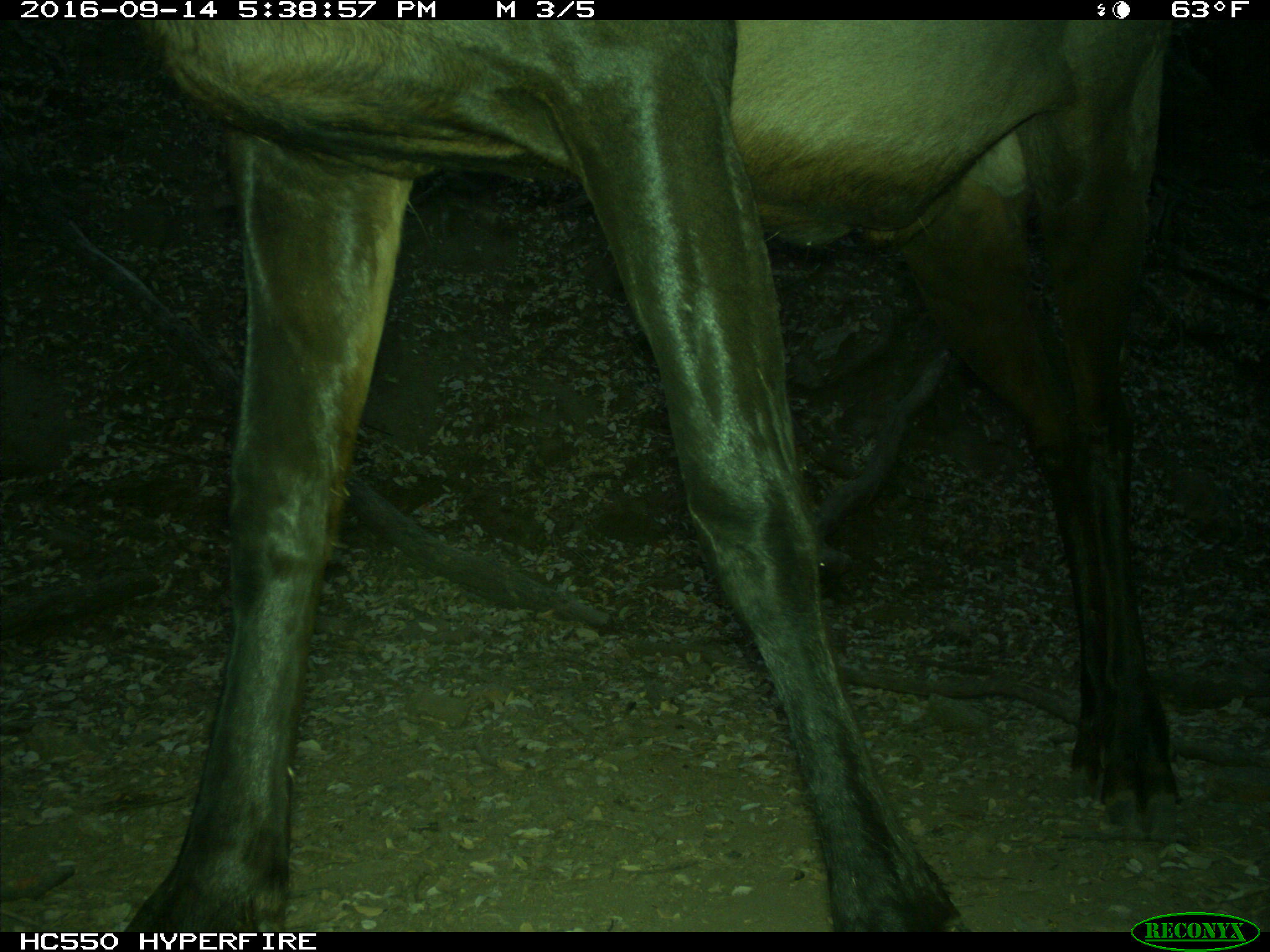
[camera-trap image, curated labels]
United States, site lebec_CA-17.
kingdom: Animalia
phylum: Chordata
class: Mammalia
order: Artiodactyla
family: Cervidae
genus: Cervus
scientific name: Cervus canadensis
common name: elk